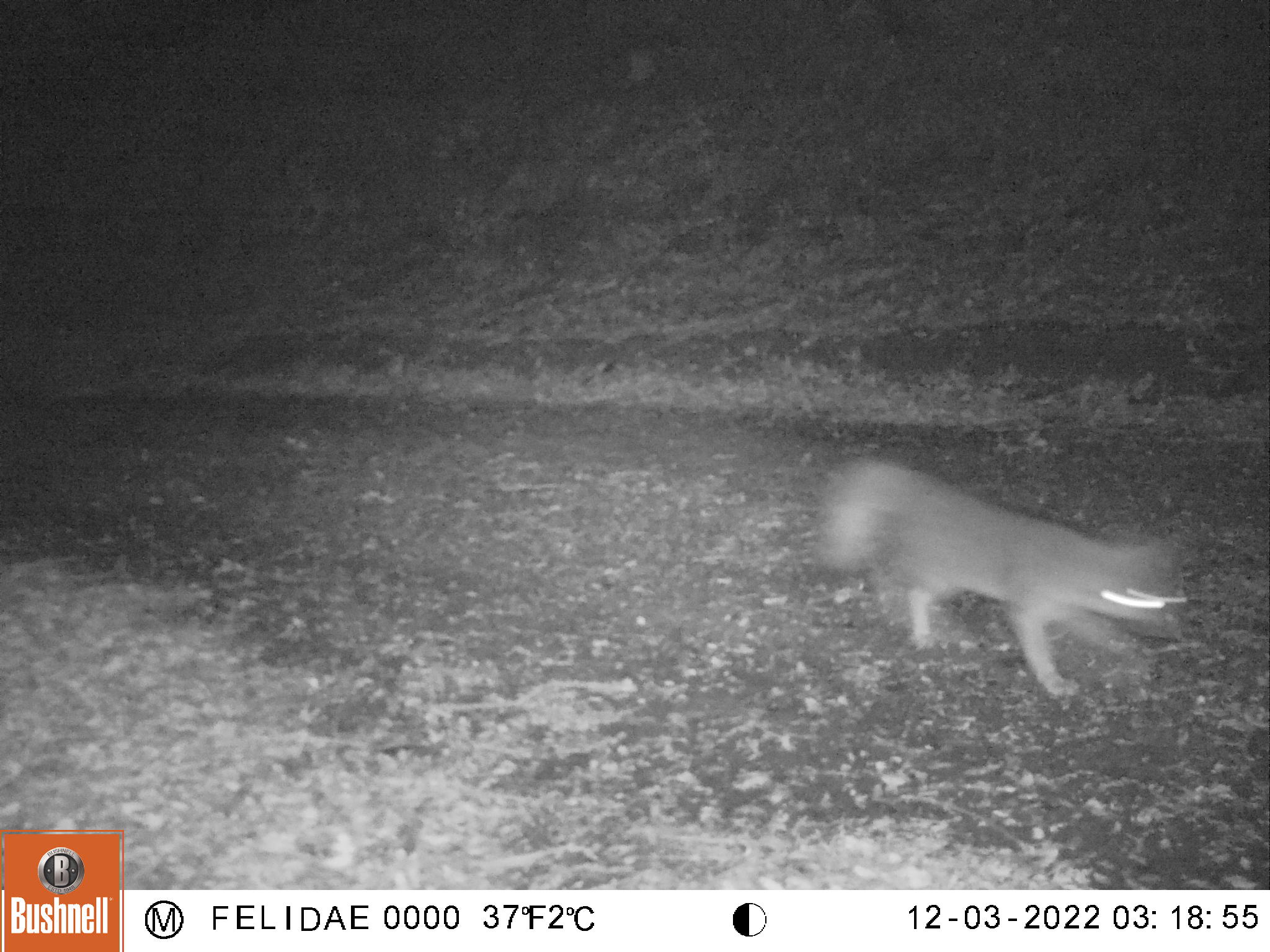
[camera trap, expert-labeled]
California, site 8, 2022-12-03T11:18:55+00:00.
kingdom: Animalia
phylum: Chordata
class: Mammalia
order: Carnivora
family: Canidae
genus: Urocyon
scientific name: Urocyon cinereoargenteus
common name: gray fox